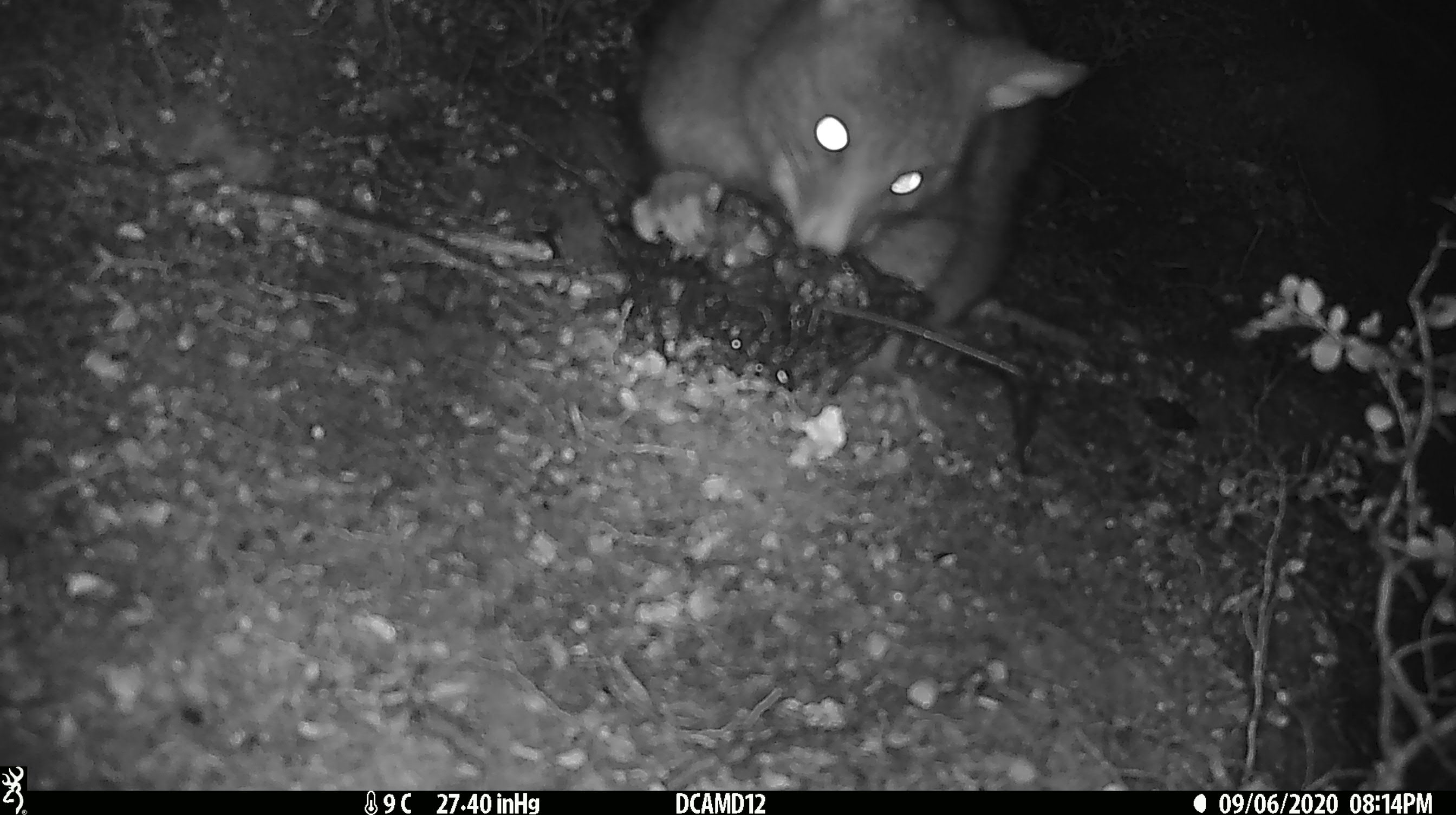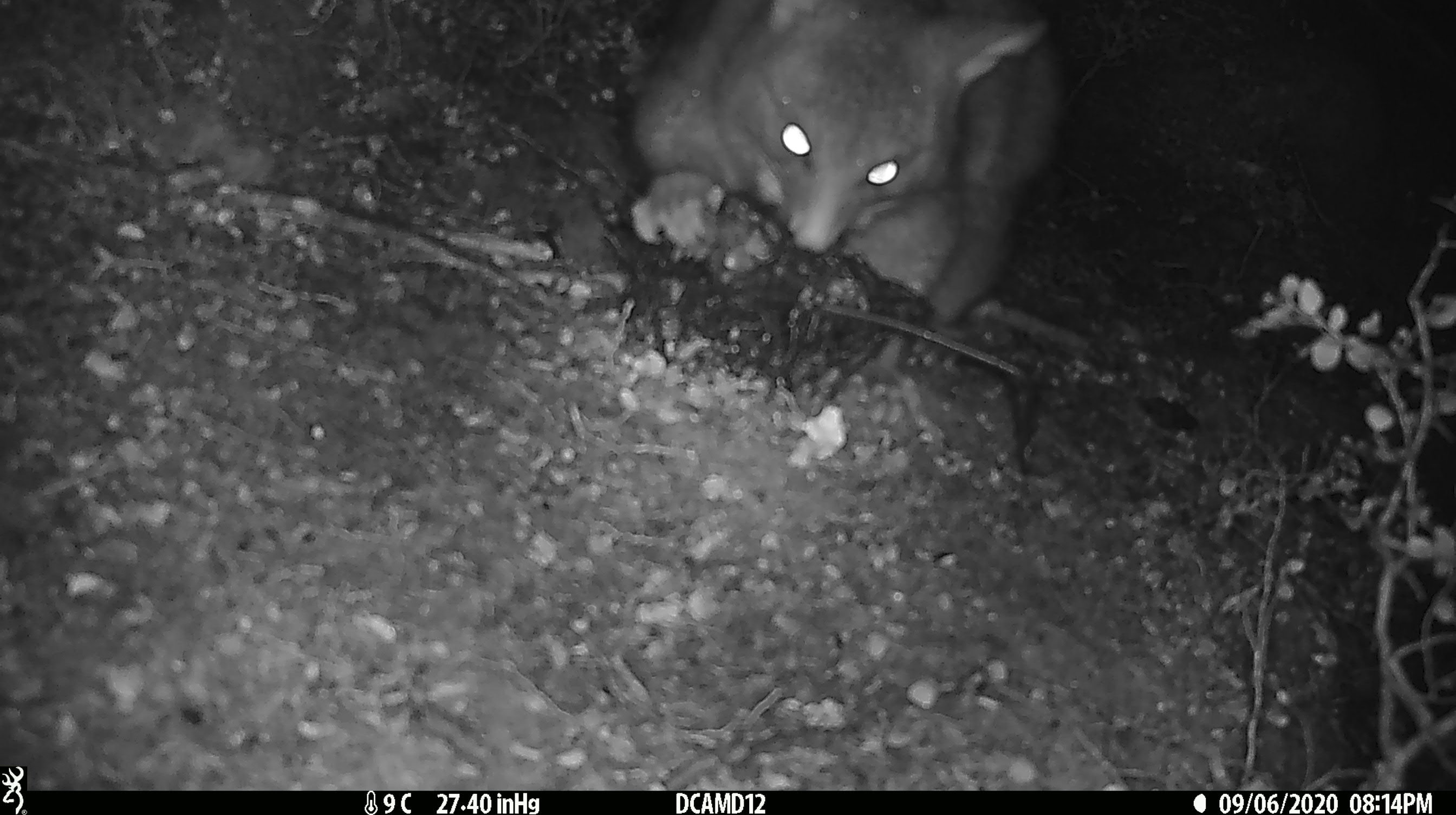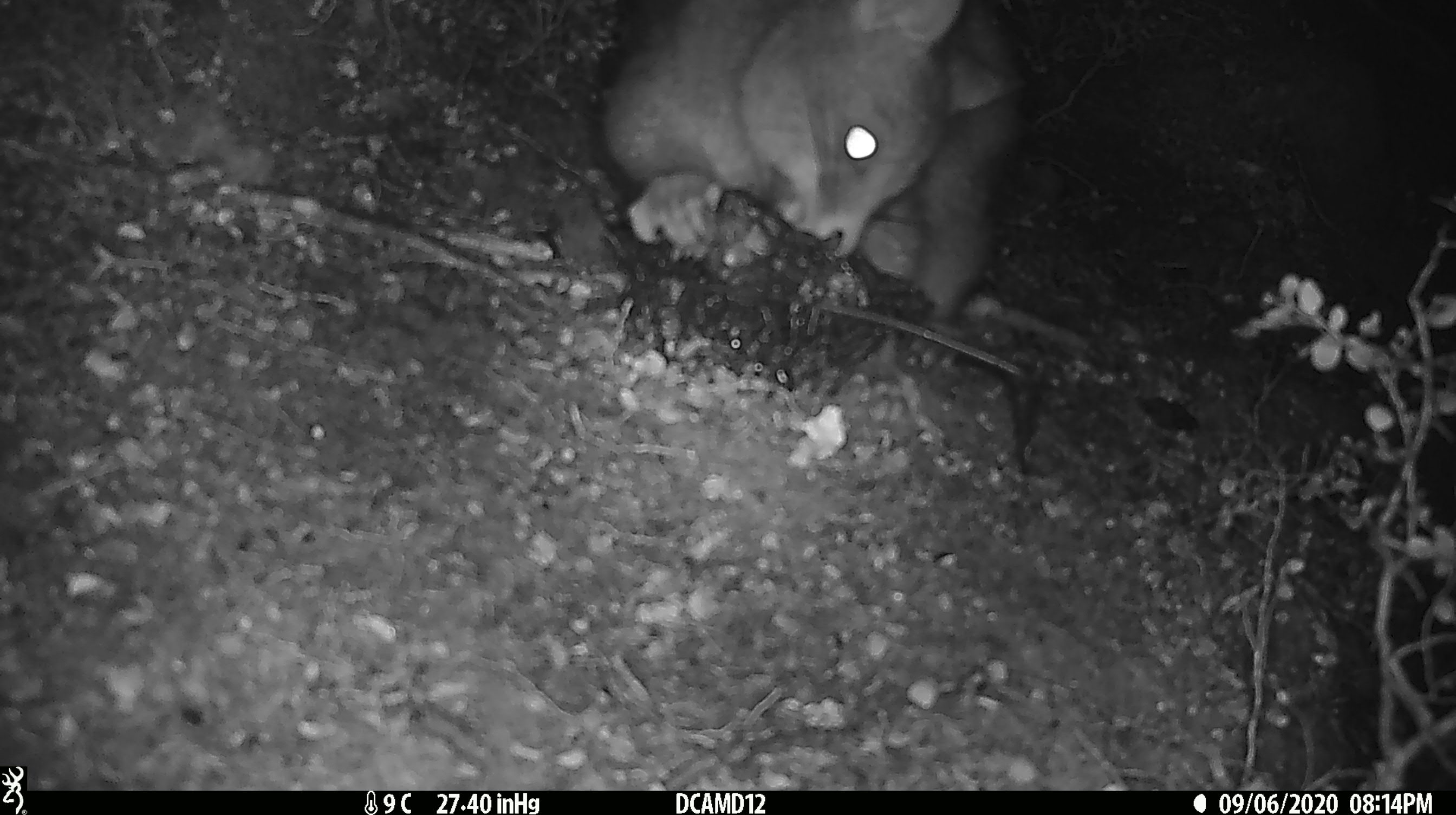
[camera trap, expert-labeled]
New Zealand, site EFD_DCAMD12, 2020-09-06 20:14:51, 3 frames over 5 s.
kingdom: Animalia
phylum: Chordata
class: Mammalia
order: Diprotodontia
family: Phalangeridae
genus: Trichosurus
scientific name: Trichosurus vulpecula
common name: common brushtail possum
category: possum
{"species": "possum (common brushtail possum) (Trichosurus vulpecula)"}